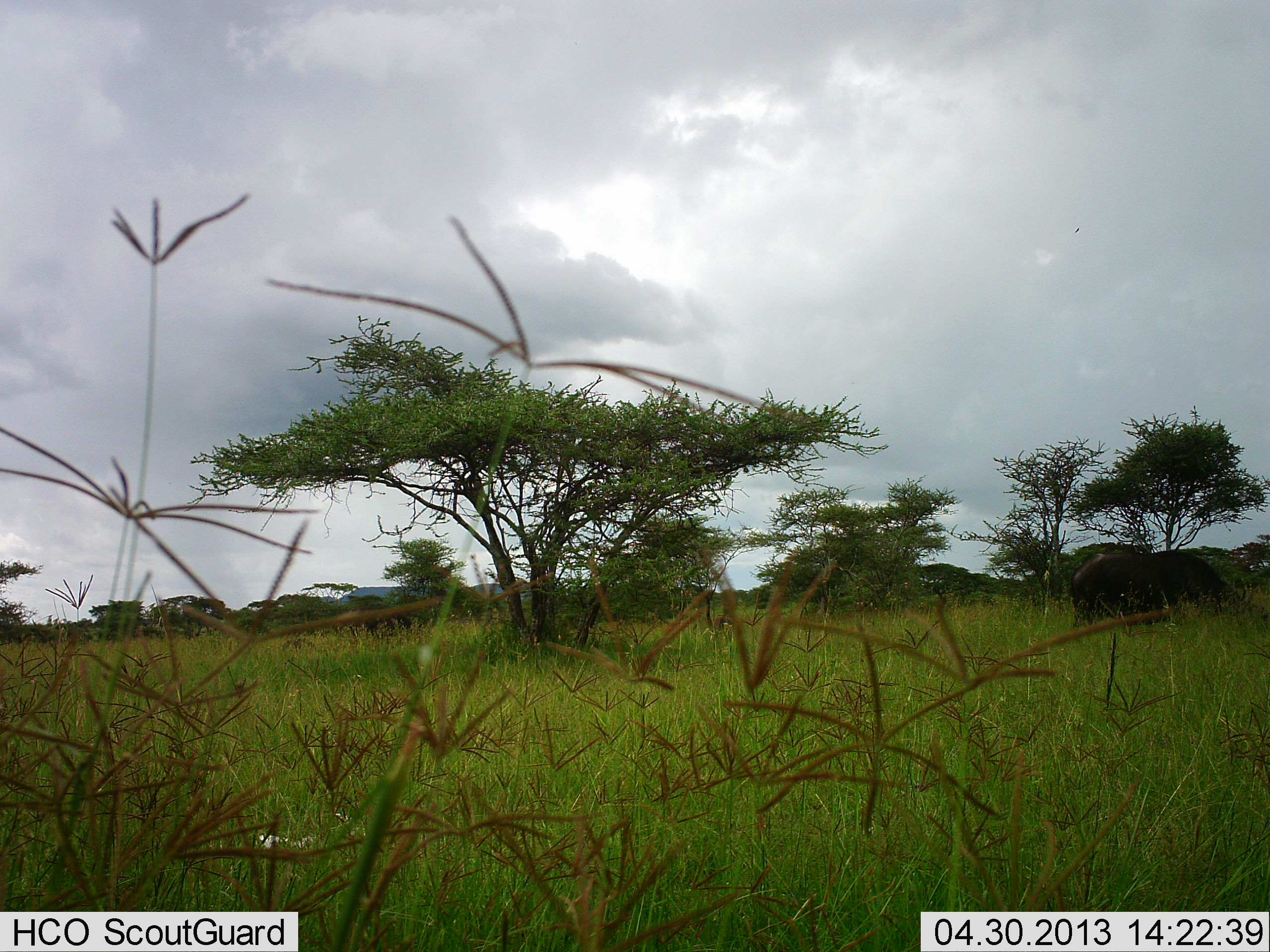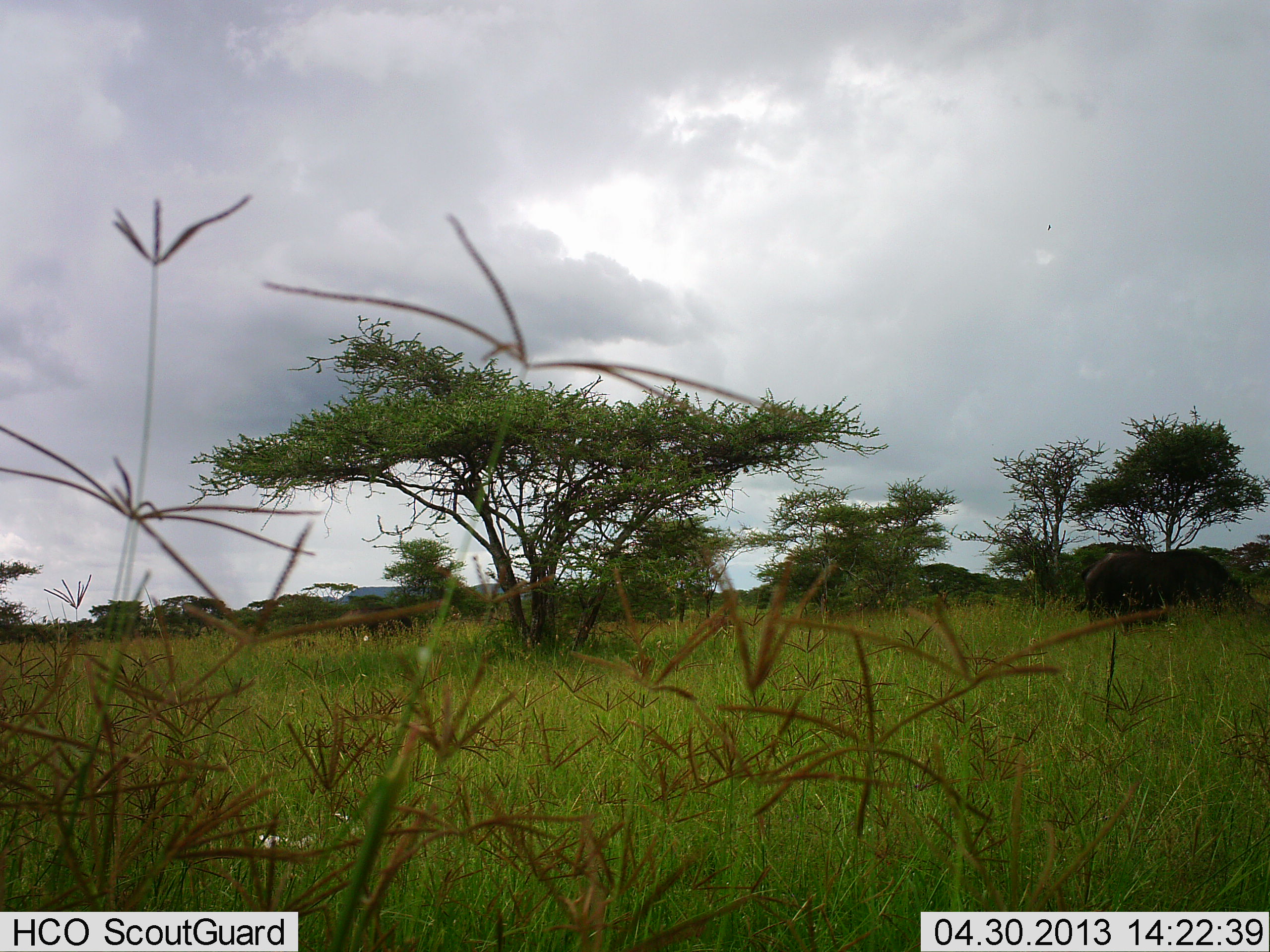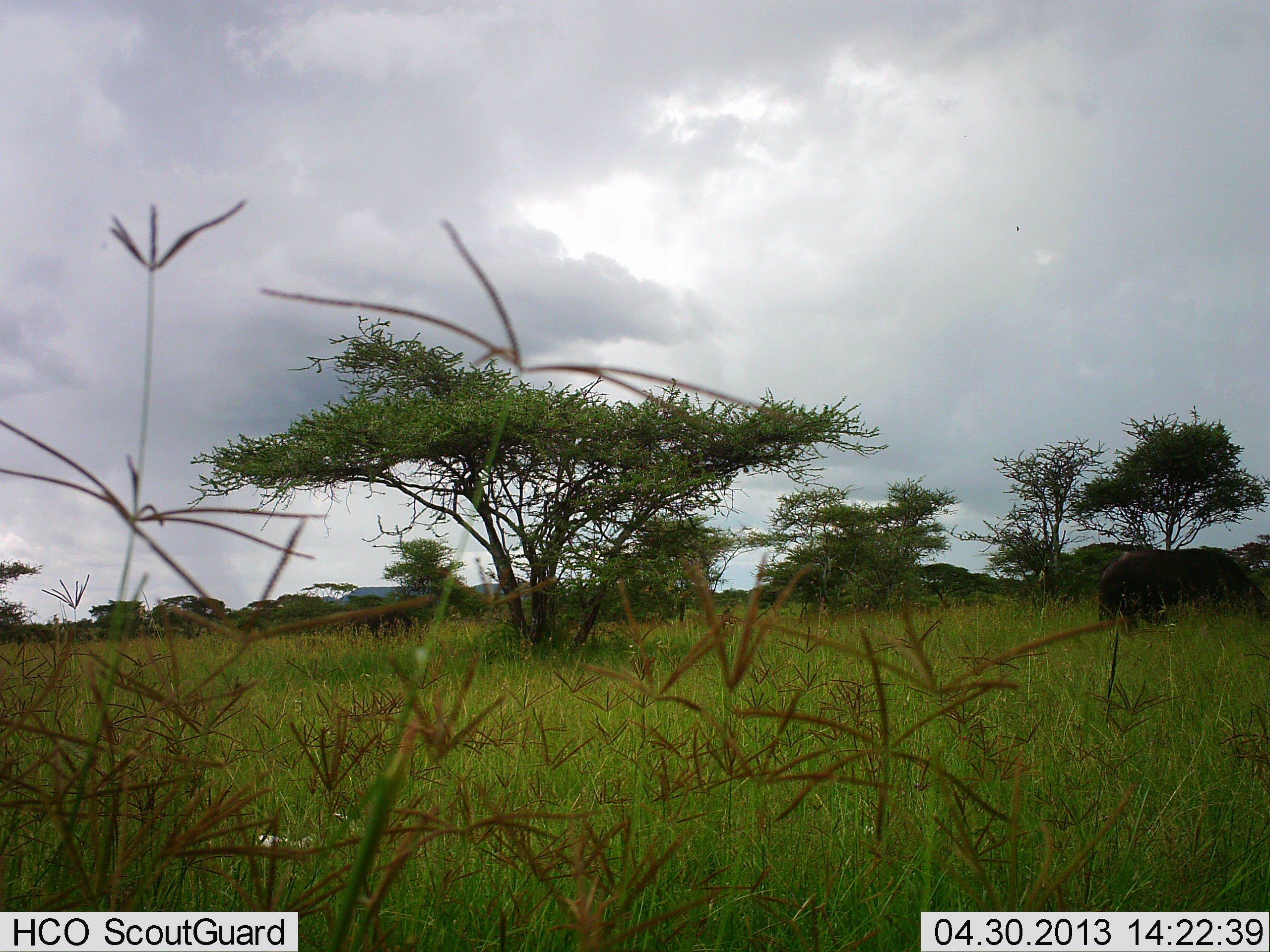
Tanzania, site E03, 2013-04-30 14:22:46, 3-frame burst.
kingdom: Animalia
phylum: Chordata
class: Mammalia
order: Artiodactyla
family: Bovidae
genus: Syncerus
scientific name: Syncerus caffer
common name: cape buffalo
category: buffalo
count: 1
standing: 20%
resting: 0%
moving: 60%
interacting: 0%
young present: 0%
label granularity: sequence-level